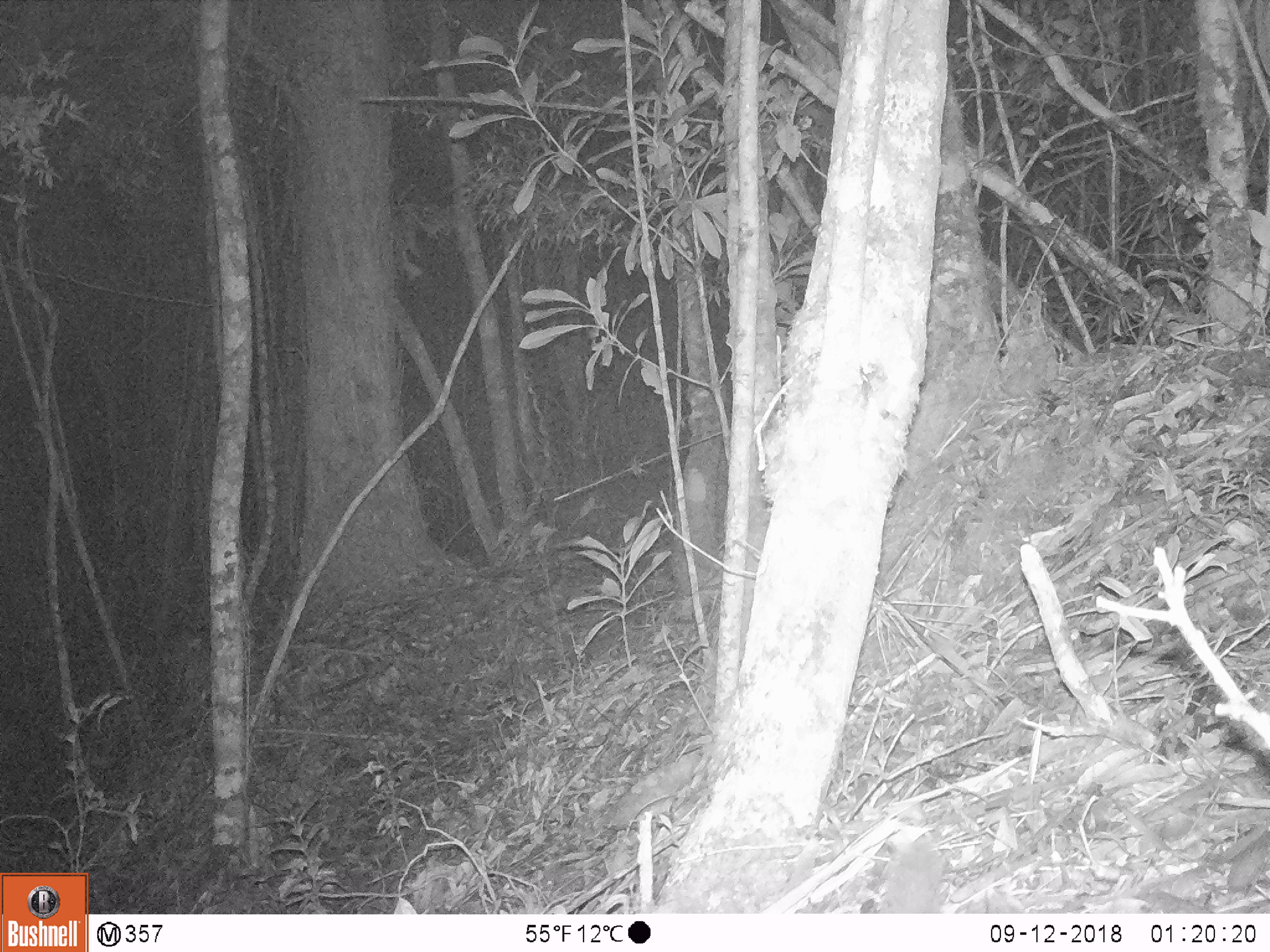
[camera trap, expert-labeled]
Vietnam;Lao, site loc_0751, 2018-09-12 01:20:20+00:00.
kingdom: Animalia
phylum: Chordata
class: Mammalia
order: Carnivora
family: Mustelidae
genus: Melogale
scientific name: Melogale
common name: ferret badger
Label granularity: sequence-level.